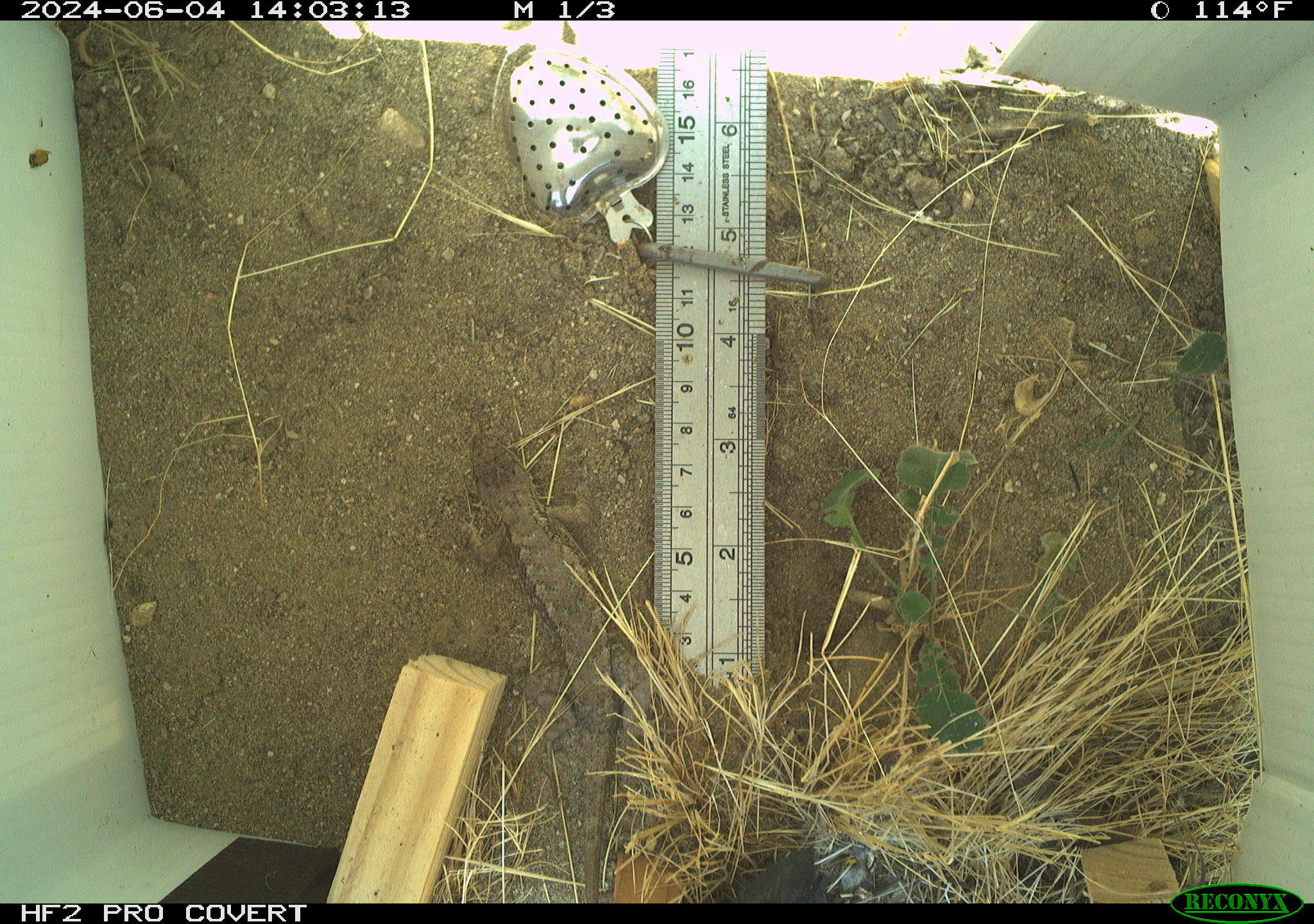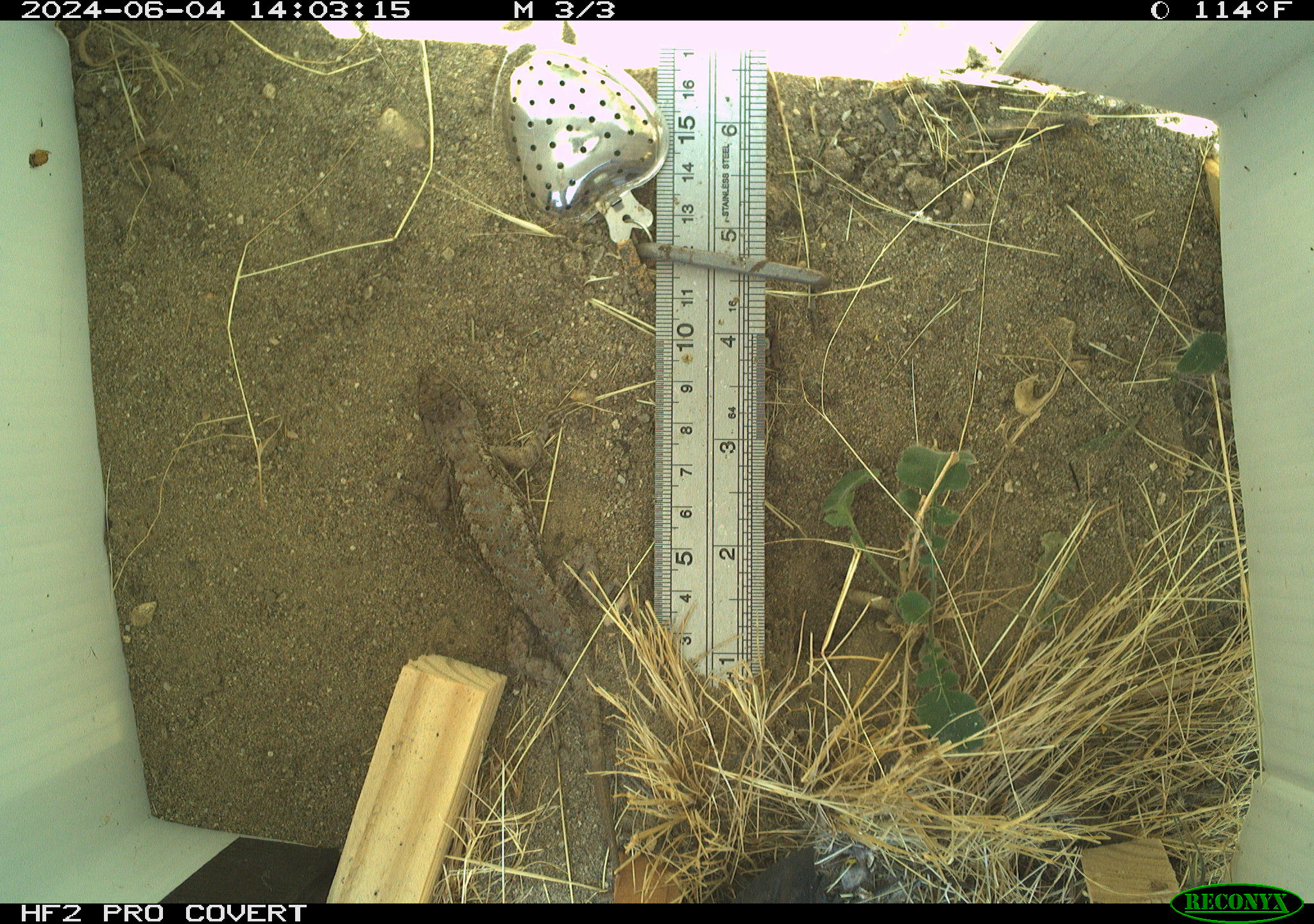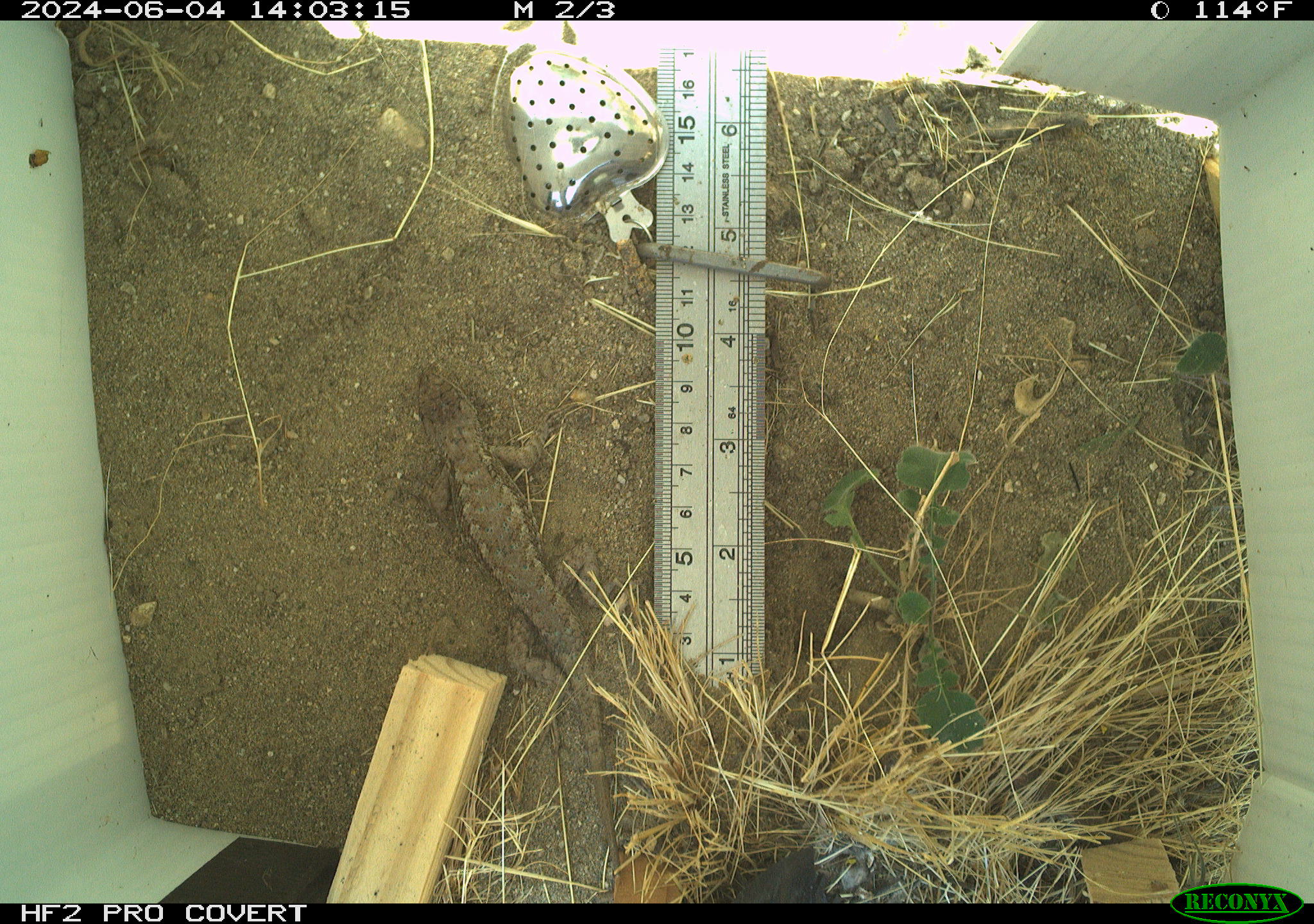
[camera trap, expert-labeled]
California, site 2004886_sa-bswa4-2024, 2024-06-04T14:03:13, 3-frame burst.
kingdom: Animalia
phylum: Chordata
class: Reptilia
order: Squamata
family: Phrynosomatidae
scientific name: Phrynosomatidae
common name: north american spiny lizards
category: sceloporus/uta species